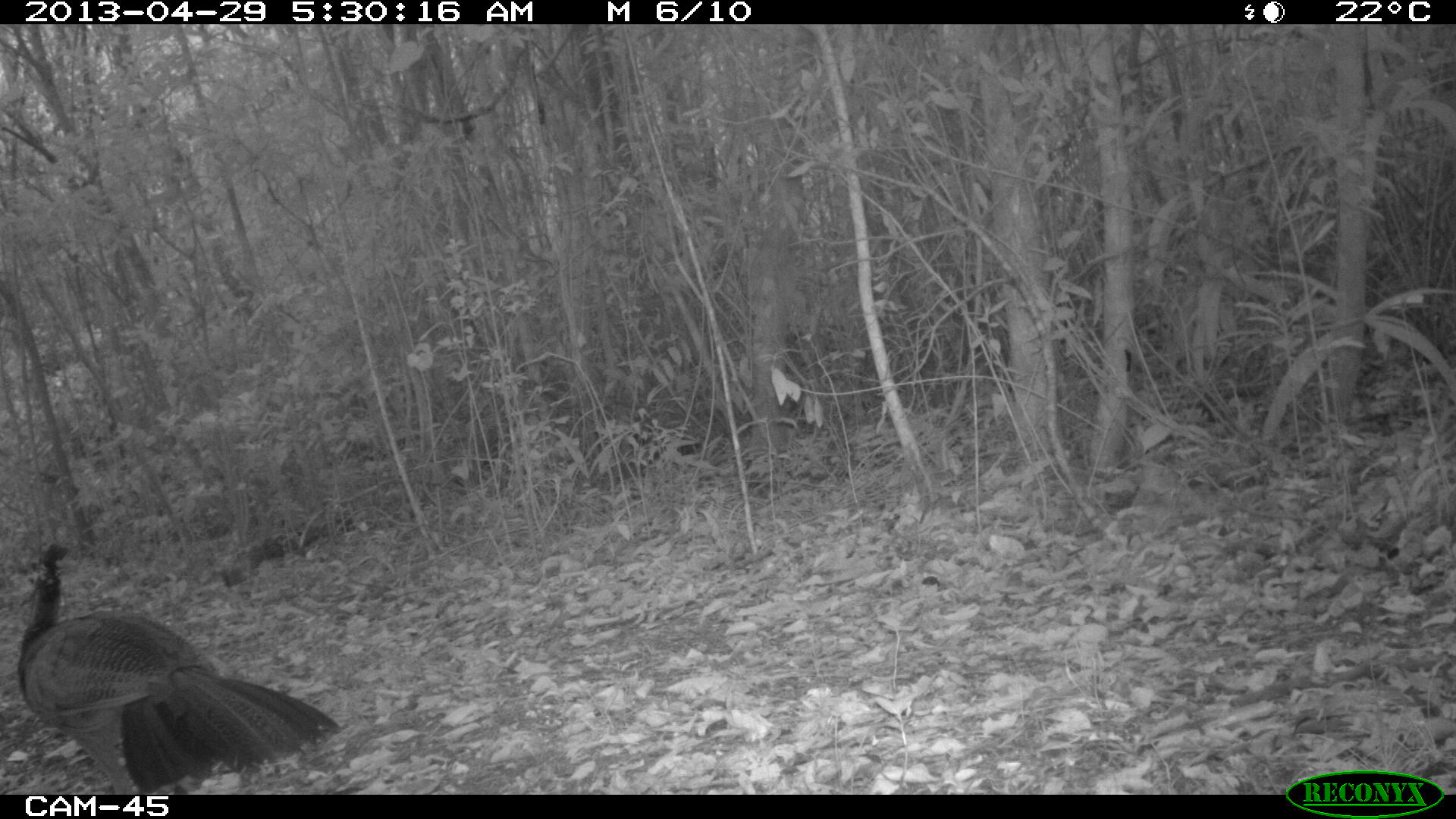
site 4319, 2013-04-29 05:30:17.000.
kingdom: Animalia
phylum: Chordata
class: Aves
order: Galliformes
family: Cracidae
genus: Crax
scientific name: Crax rubra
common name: great curassow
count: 1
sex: female